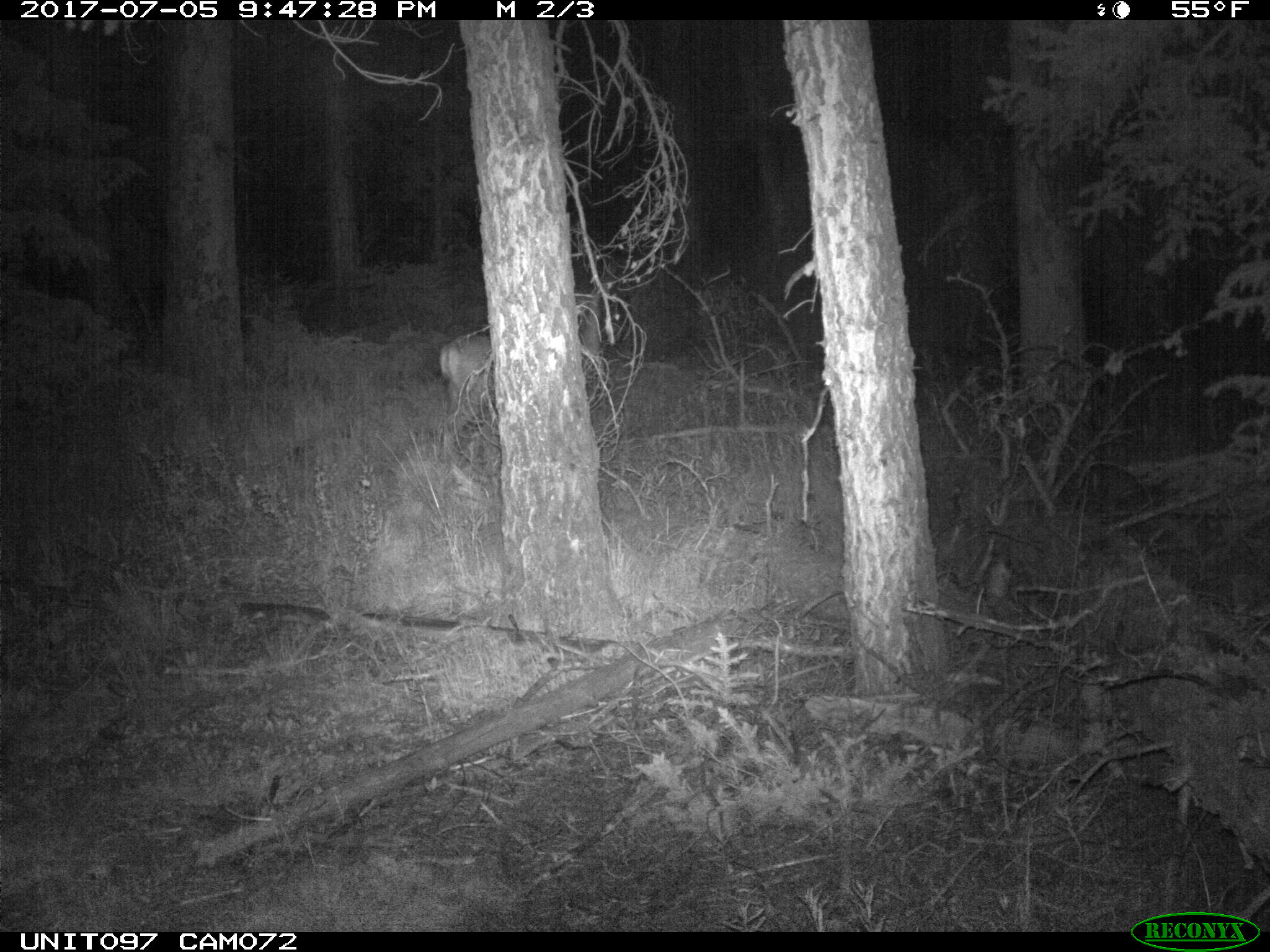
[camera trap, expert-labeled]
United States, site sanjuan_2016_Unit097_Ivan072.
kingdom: Animalia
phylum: Chordata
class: Mammalia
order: Artiodactyla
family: Cervidae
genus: Odocoileus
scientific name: Odocoileus hemionus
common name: mule deer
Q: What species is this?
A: Odocoileus hemionus (mule deer).